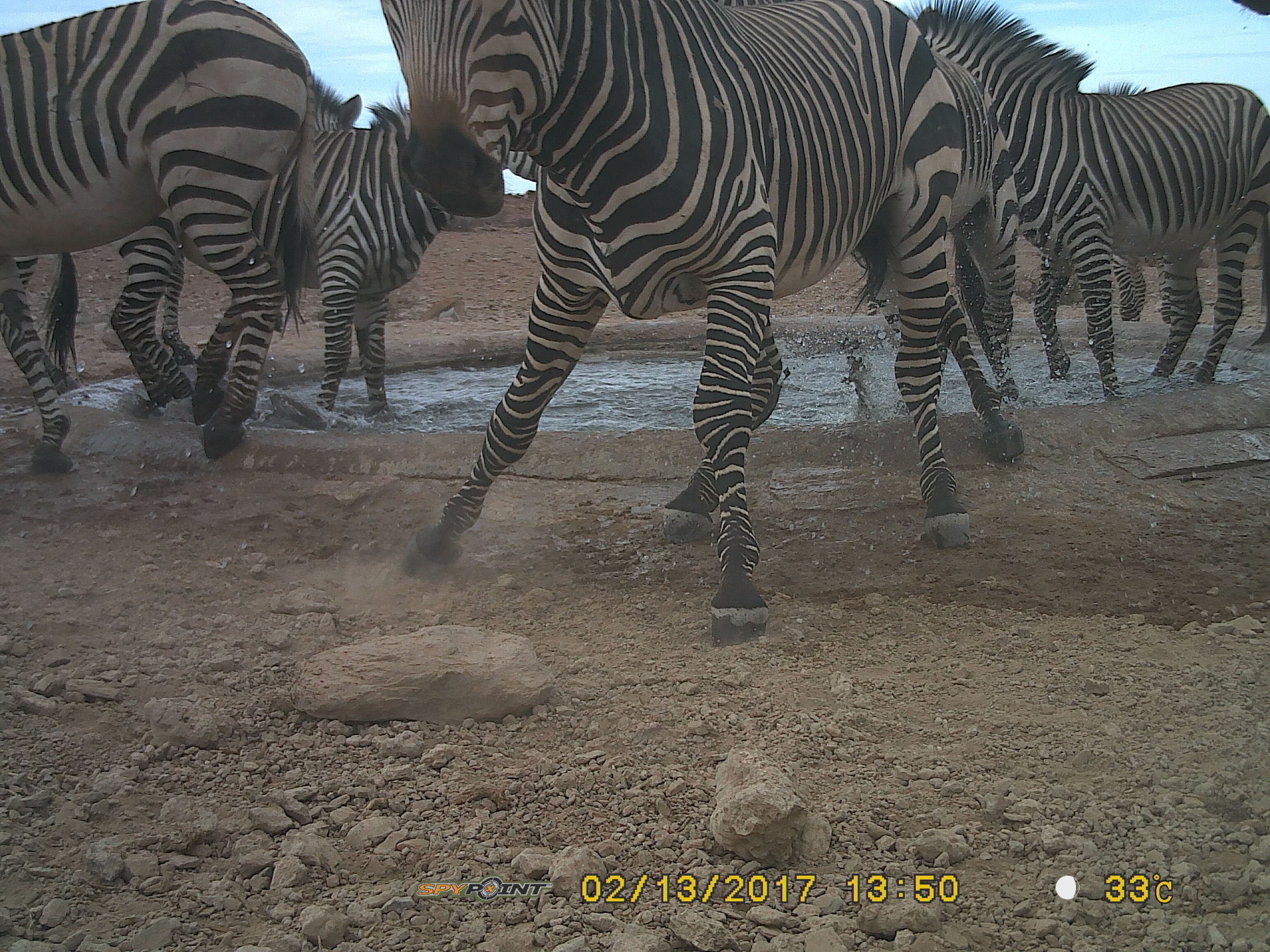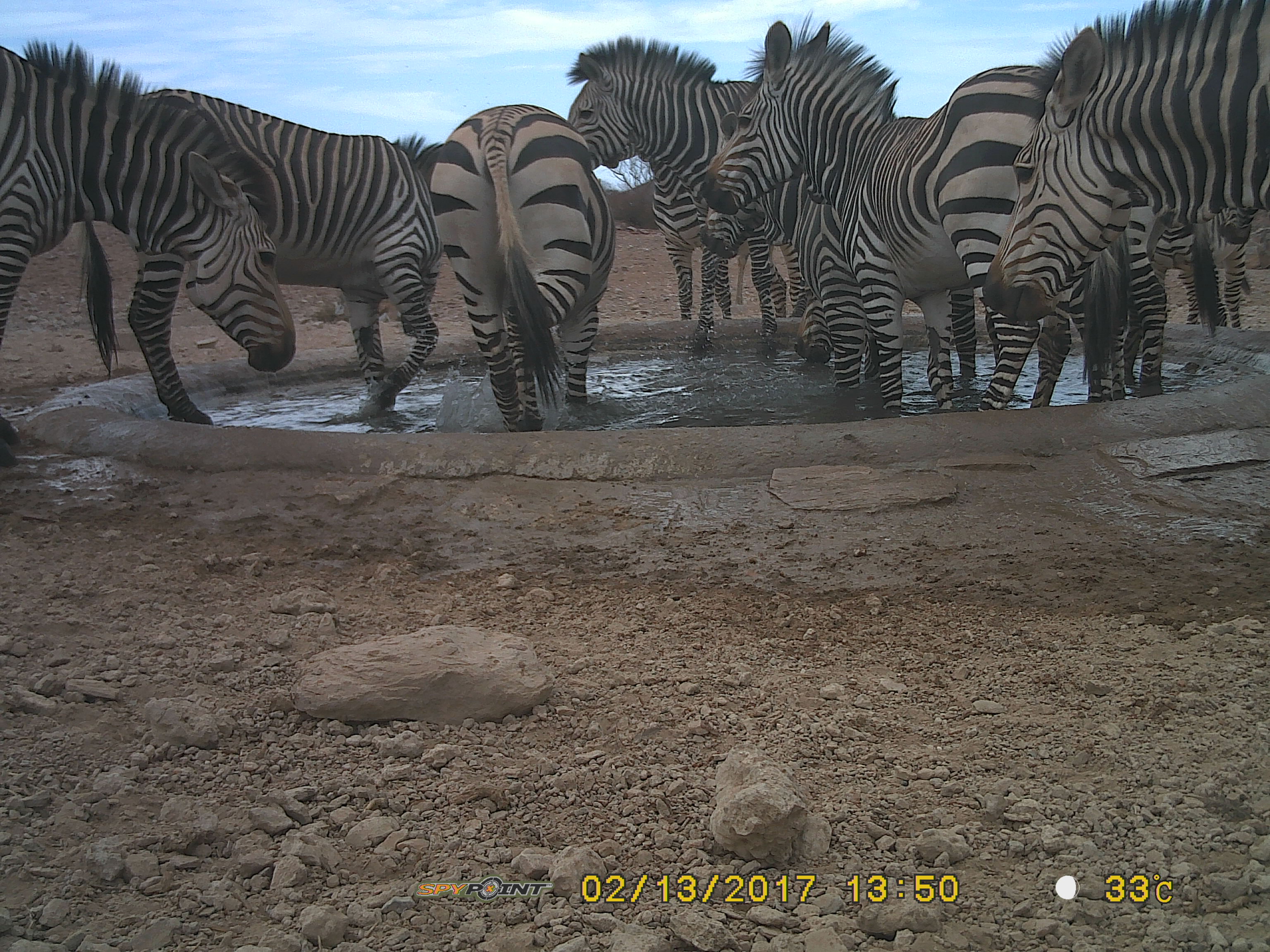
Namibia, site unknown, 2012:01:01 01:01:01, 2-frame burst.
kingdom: Animalia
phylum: Chordata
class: Mammalia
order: Perissodactyla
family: Equidae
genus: Equus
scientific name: Equus zebra hartmannae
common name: hartmann's mountain zebra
Equus zebra hartmannae (hartmann's mountain zebra).